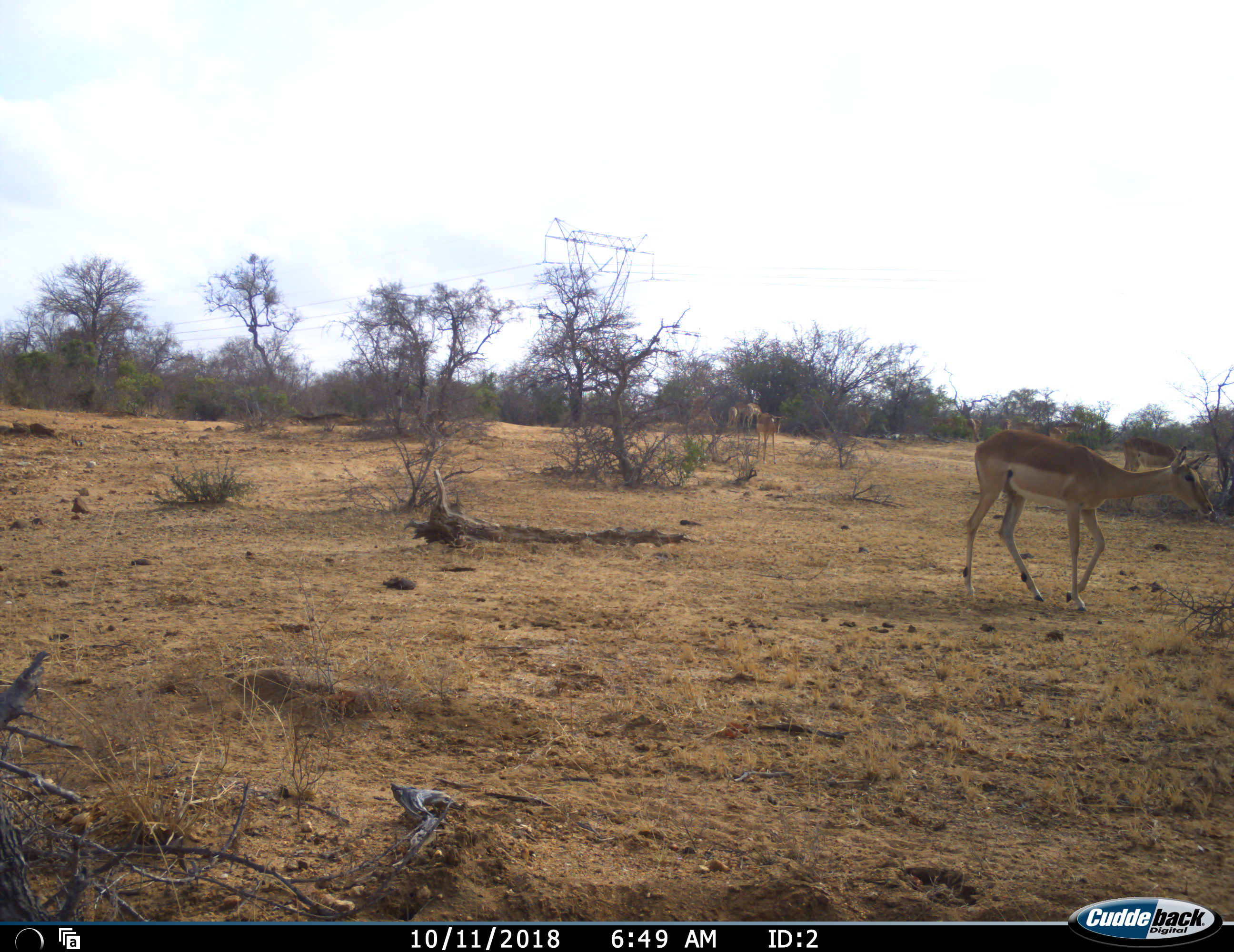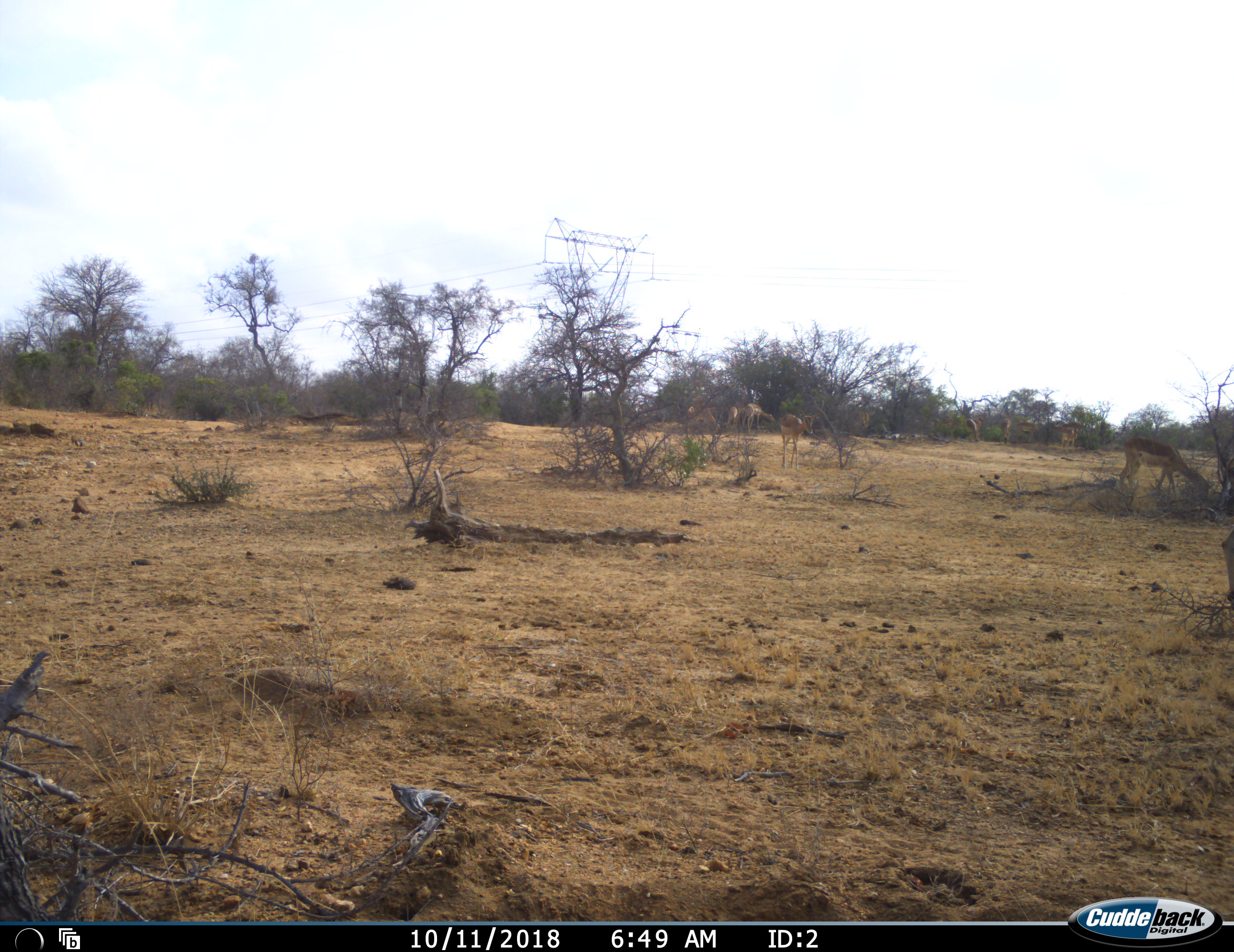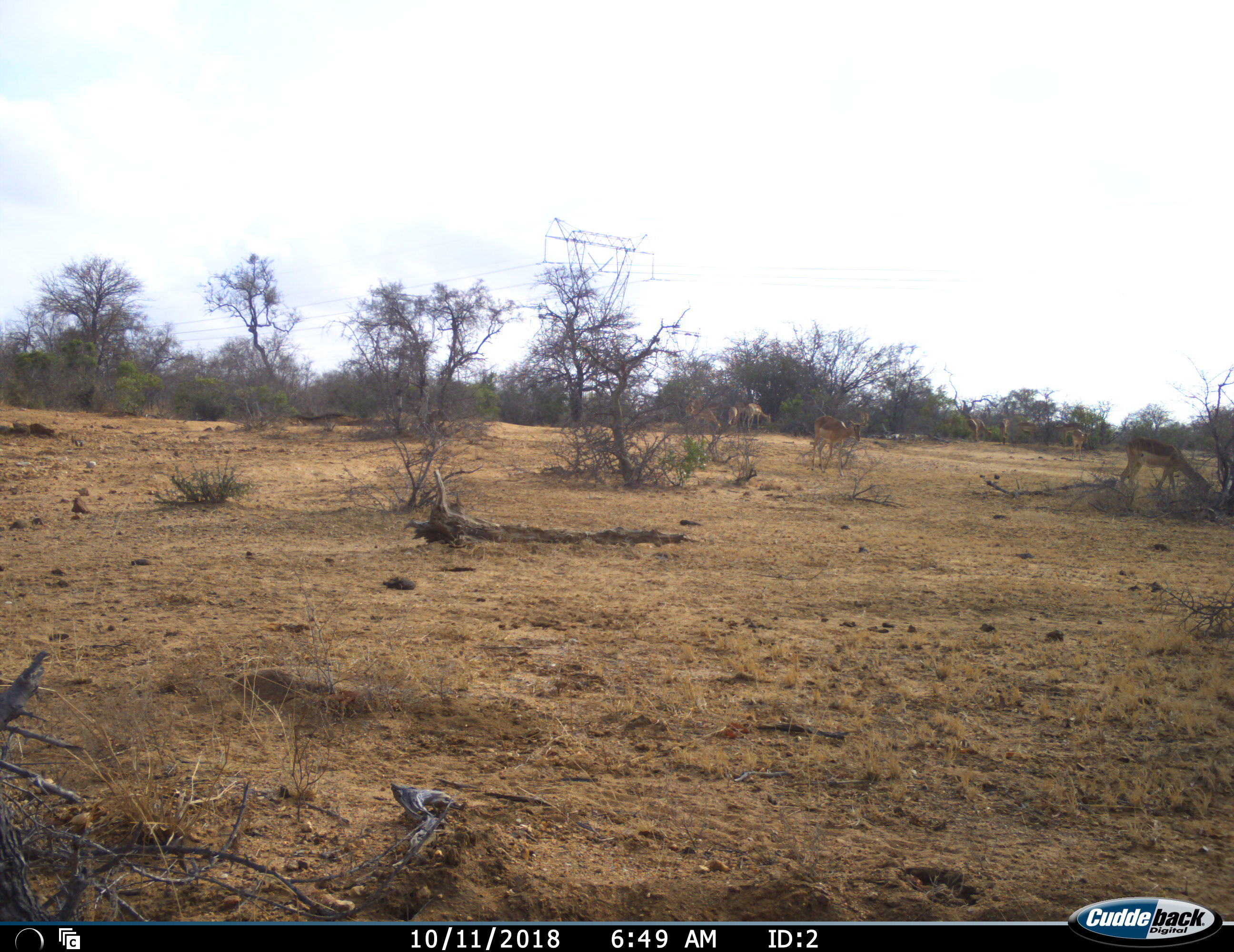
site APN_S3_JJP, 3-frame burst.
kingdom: Animalia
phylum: Chordata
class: Mammalia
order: Artiodactyla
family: Bovidae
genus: Aepyceros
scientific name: Aepyceros melampus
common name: impala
Impala (Aepyceros melampus), count 1. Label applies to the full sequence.